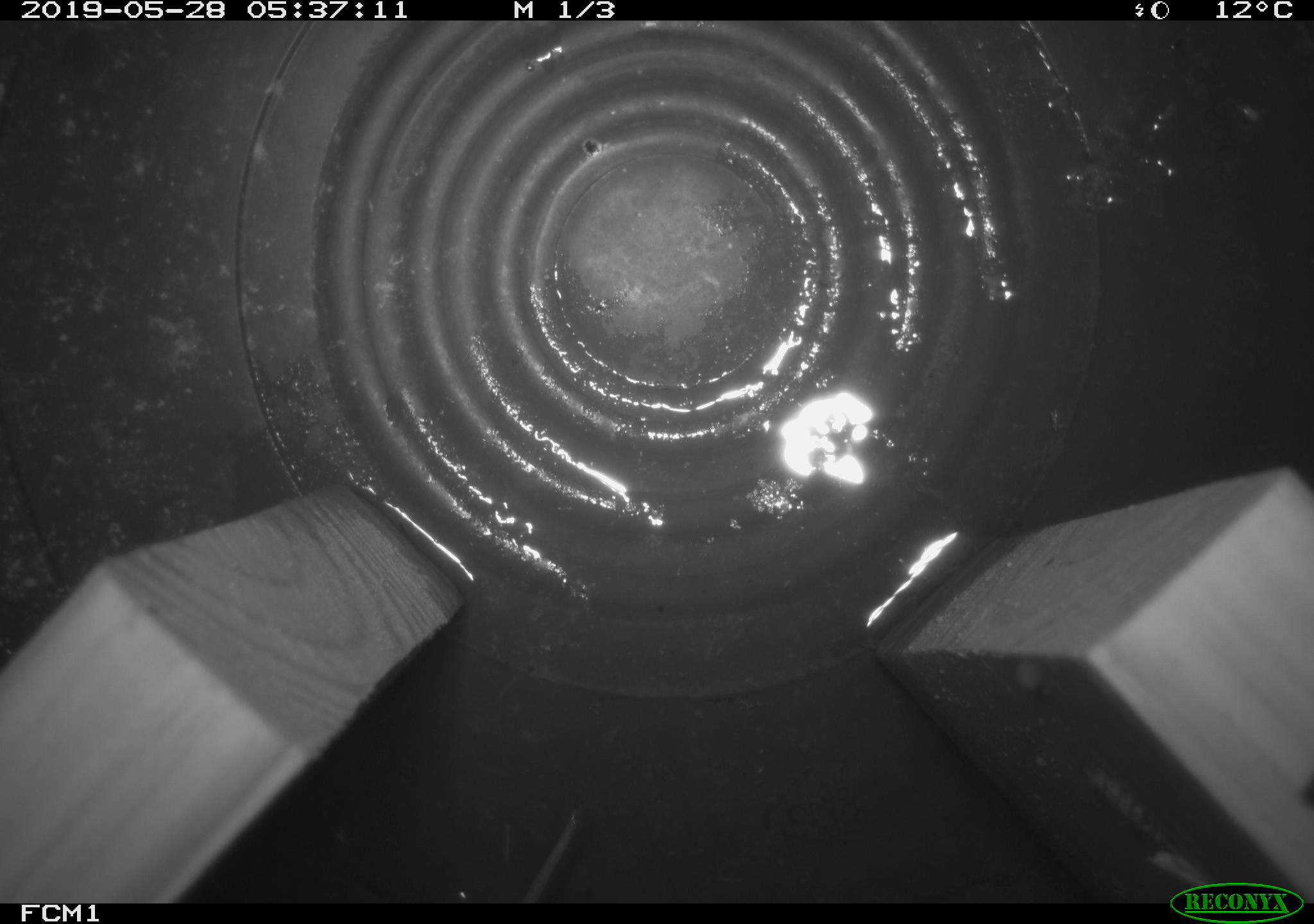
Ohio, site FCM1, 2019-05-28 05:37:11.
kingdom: Animalia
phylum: Chordata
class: Mammalia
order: Eulipotyphla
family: Soricidae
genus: Sorex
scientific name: Sorex cinereus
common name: masked shrew